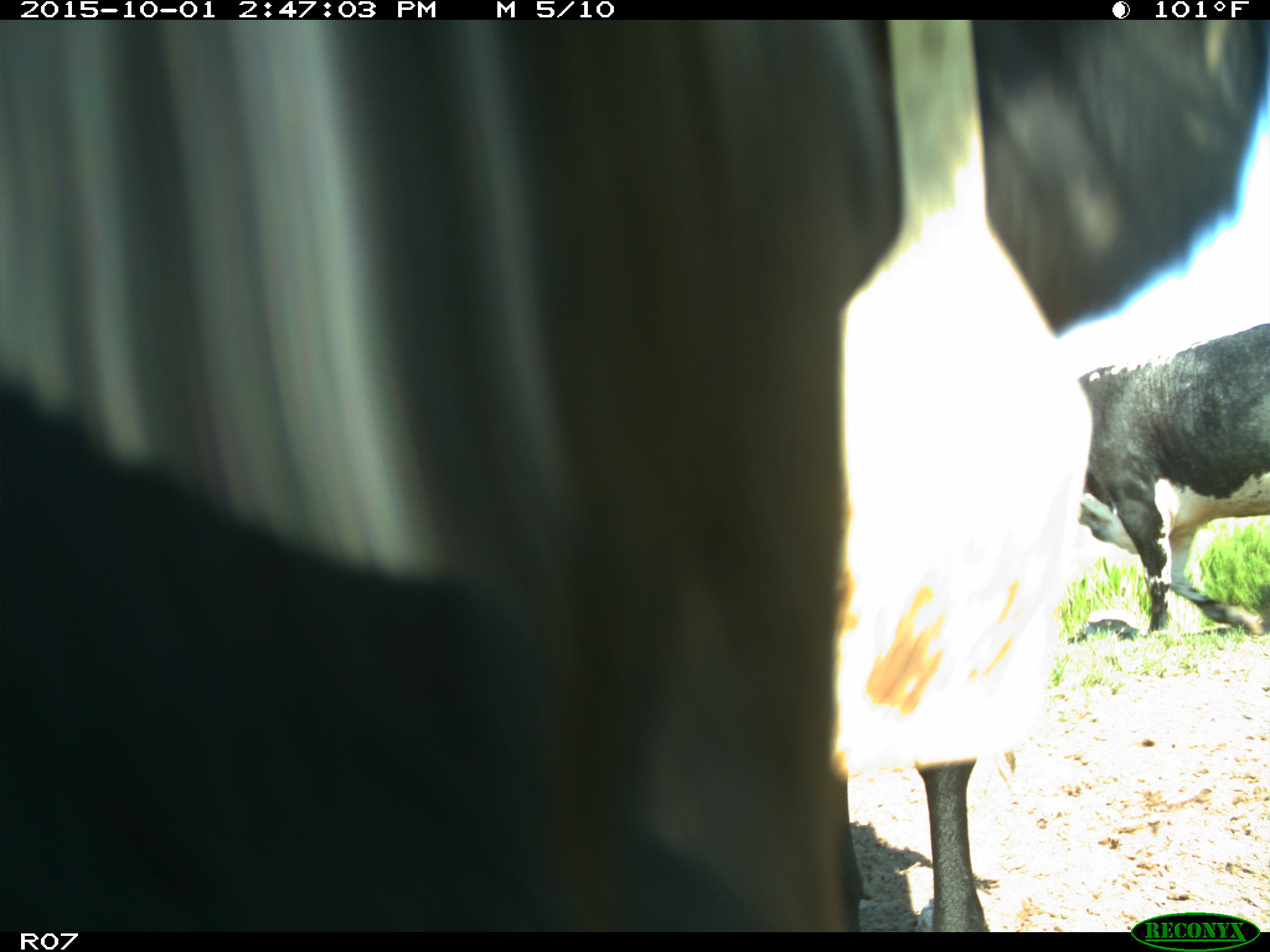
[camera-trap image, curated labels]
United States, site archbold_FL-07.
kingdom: Animalia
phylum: Chordata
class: Mammalia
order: Artiodactyla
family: Bovidae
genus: Bos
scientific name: Bos taurus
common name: domestic cow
Bos taurus (domestic cow).